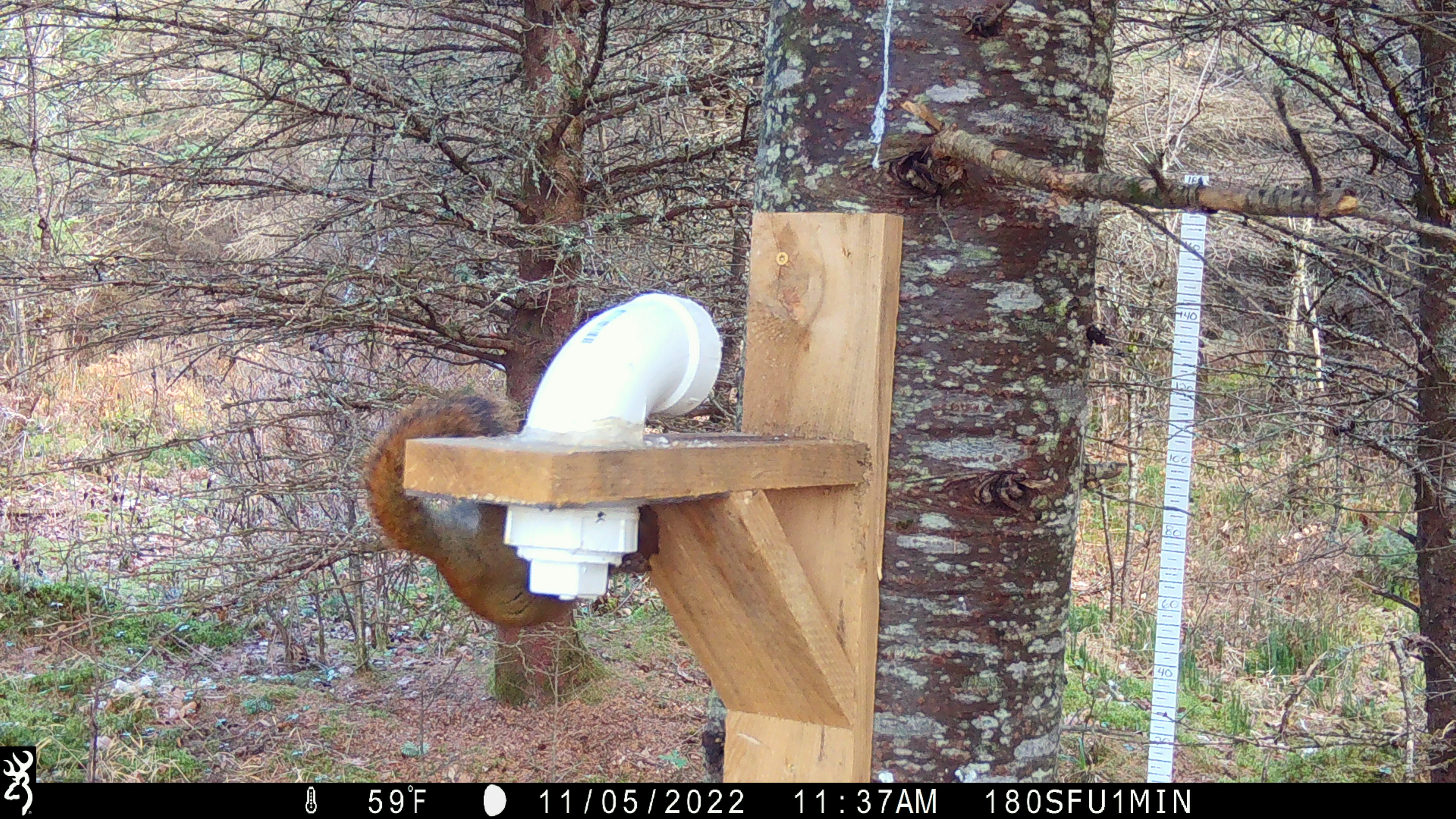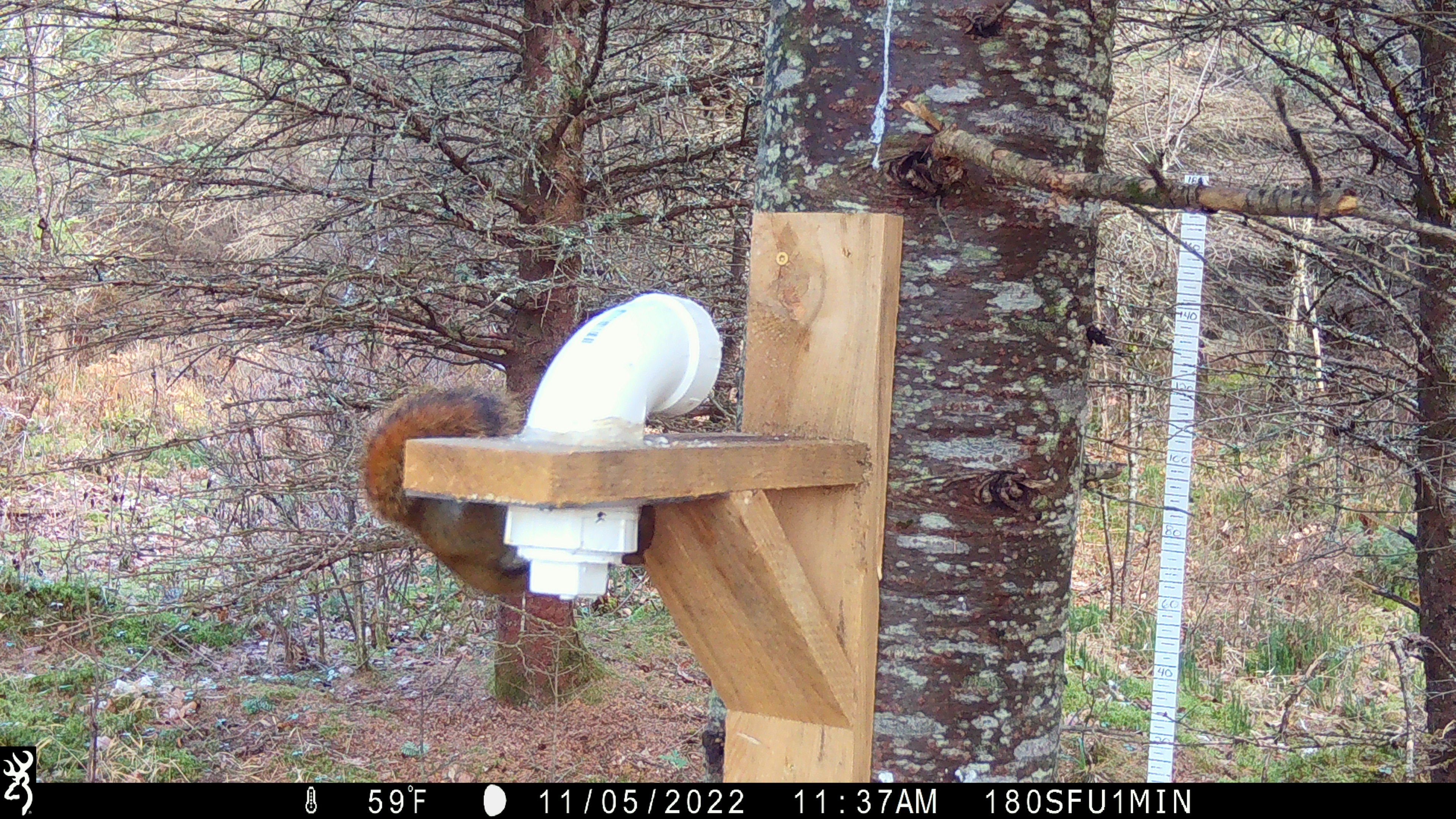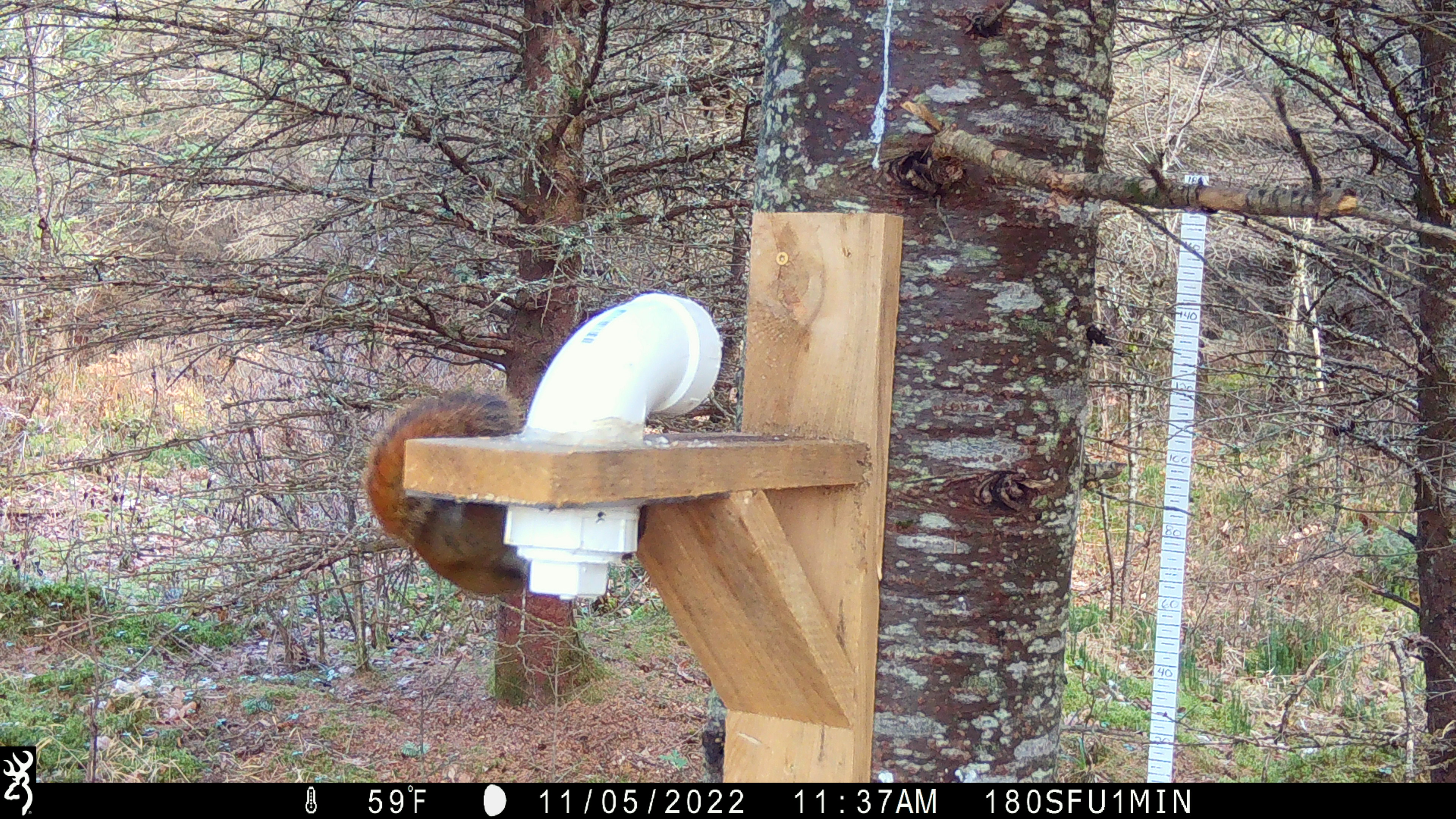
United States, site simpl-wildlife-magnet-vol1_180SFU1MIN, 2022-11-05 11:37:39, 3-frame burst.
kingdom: Animalia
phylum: Chordata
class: Mammalia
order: Rodentia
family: Sciuridae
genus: Tamiasciurus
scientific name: Tamiasciurus hudsonicus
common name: red squirrel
Red squirrel (Tamiasciurus hudsonicus).